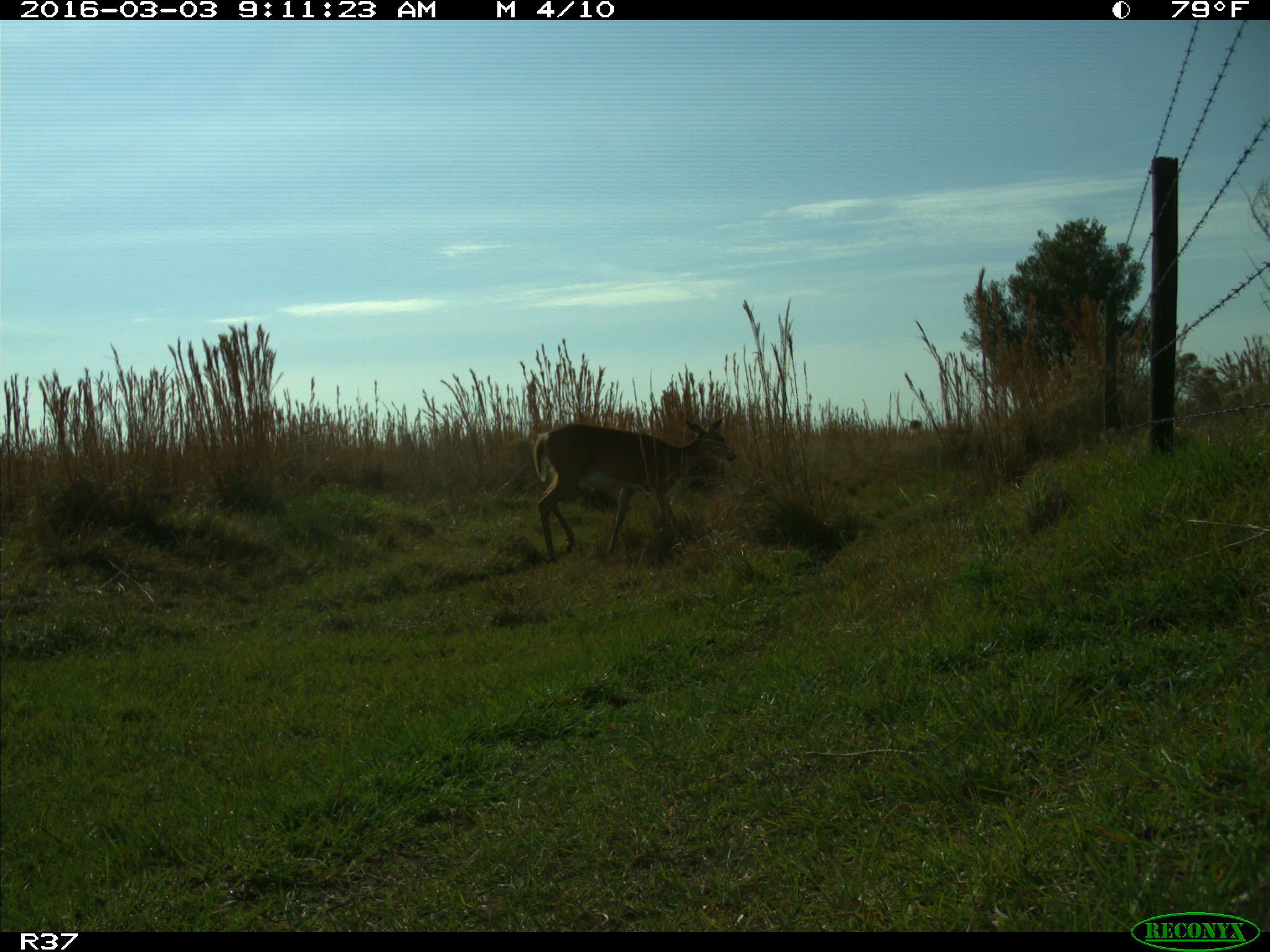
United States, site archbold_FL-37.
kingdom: Animalia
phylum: Chordata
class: Mammalia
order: Artiodactyla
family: Cervidae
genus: Odocoileus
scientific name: Odocoileus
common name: deer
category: unidentified deer